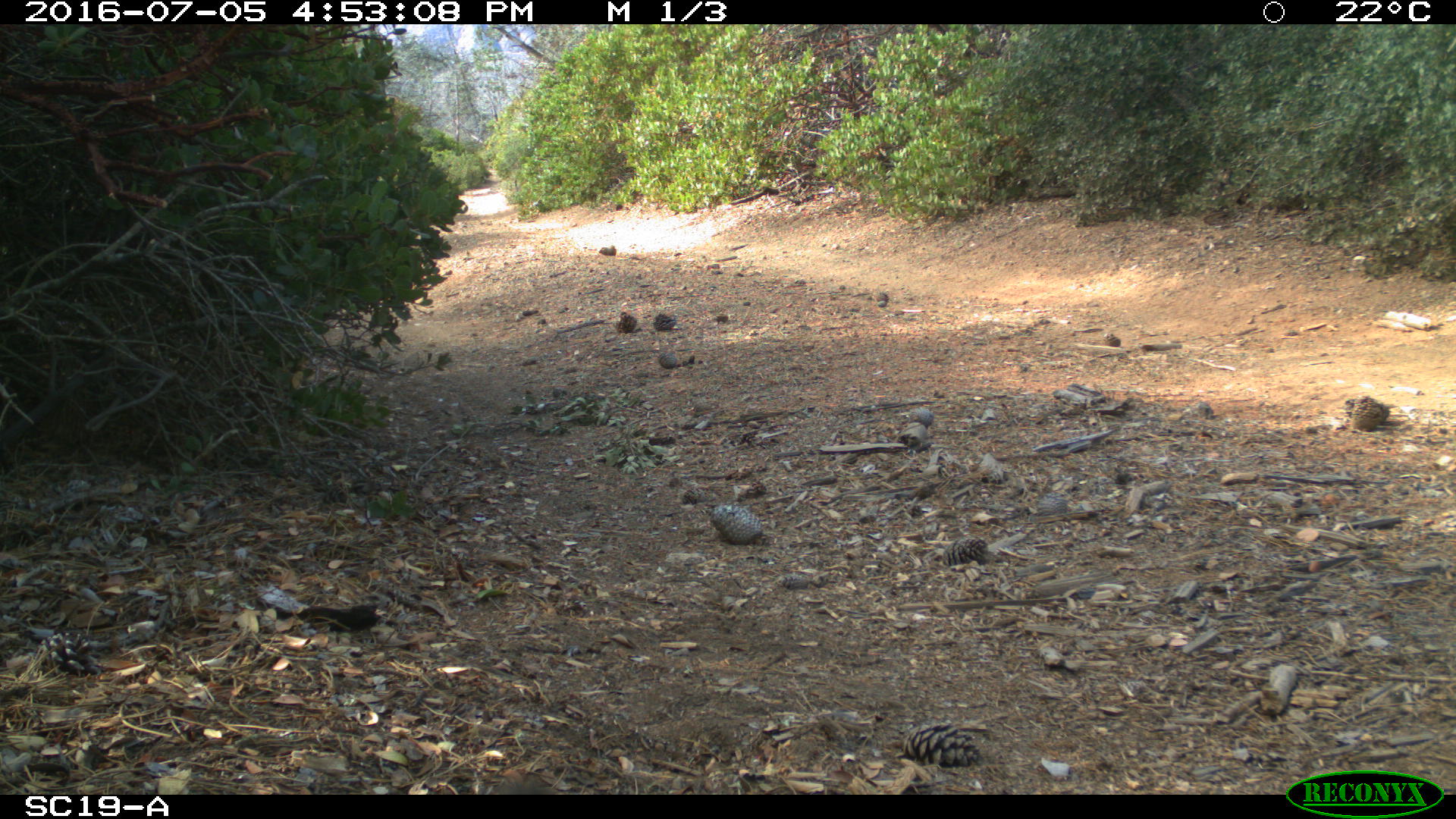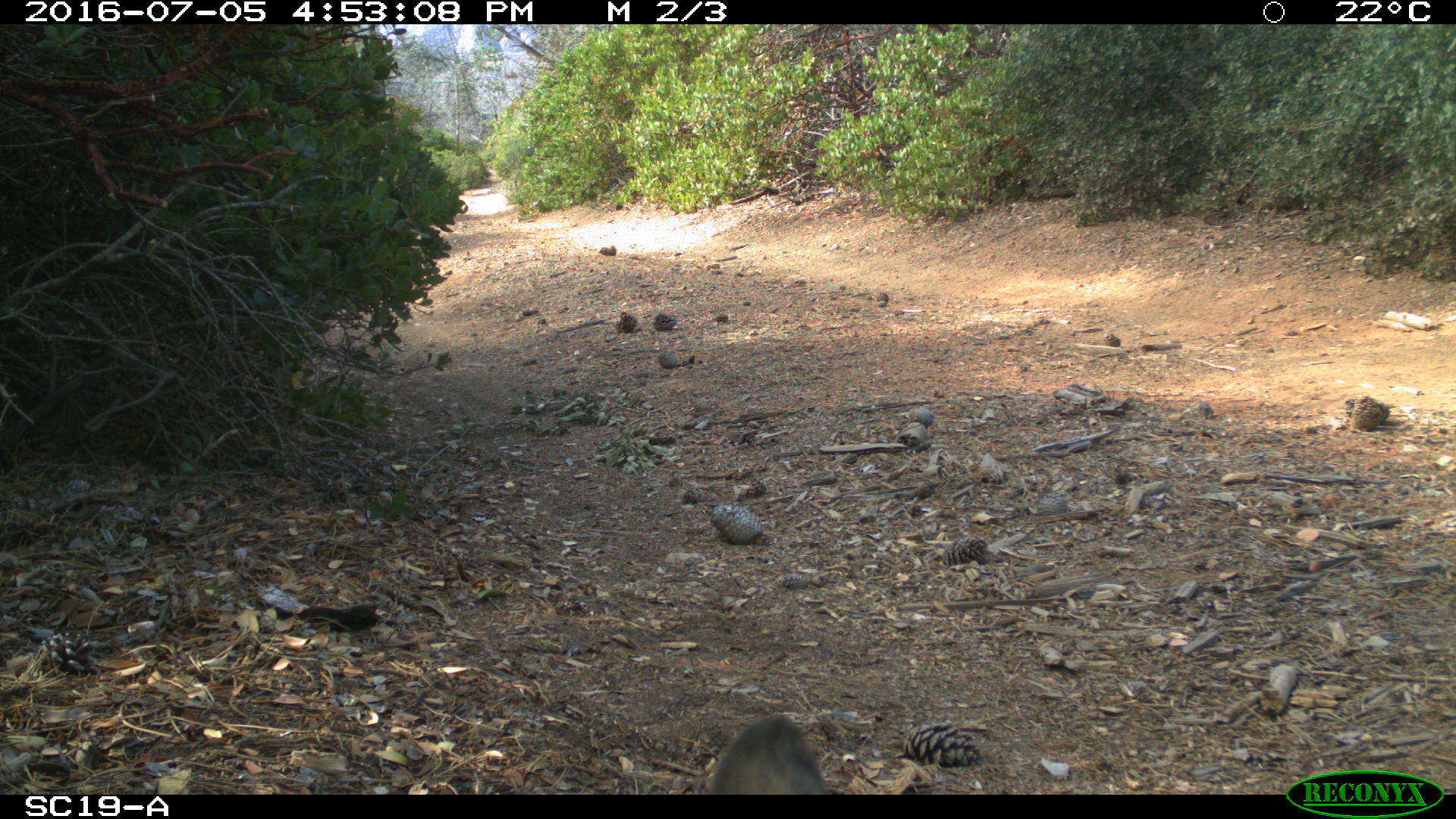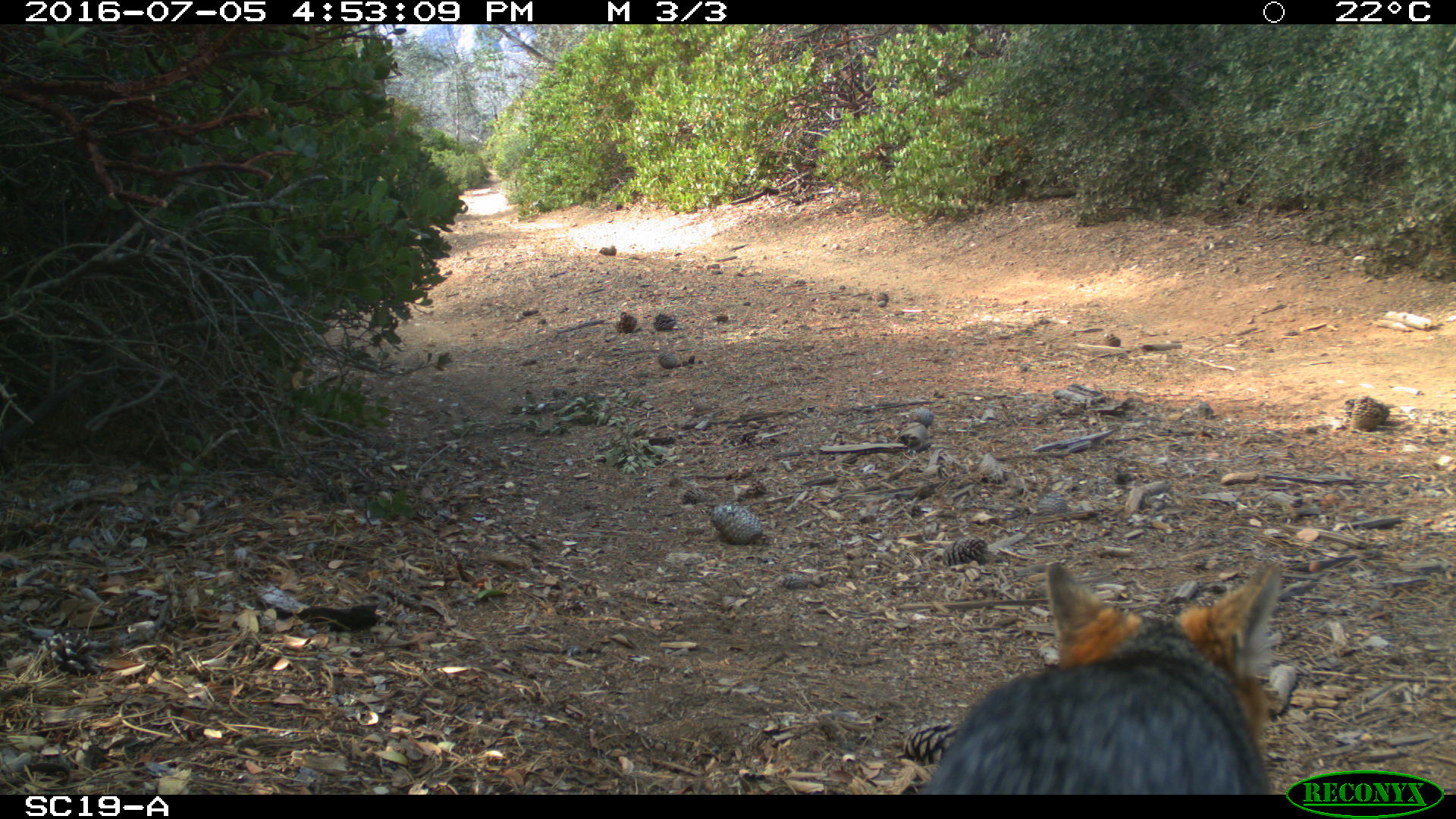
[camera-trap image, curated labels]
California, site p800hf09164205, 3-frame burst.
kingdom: Animalia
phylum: Chordata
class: Mammalia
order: Carnivora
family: Canidae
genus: Urocyon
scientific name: Urocyon littoralis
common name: island fox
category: fox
Fox (island fox) (Urocyon littoralis).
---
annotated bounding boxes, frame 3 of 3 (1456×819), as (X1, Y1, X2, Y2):
fox: (921, 561, 1282, 795)